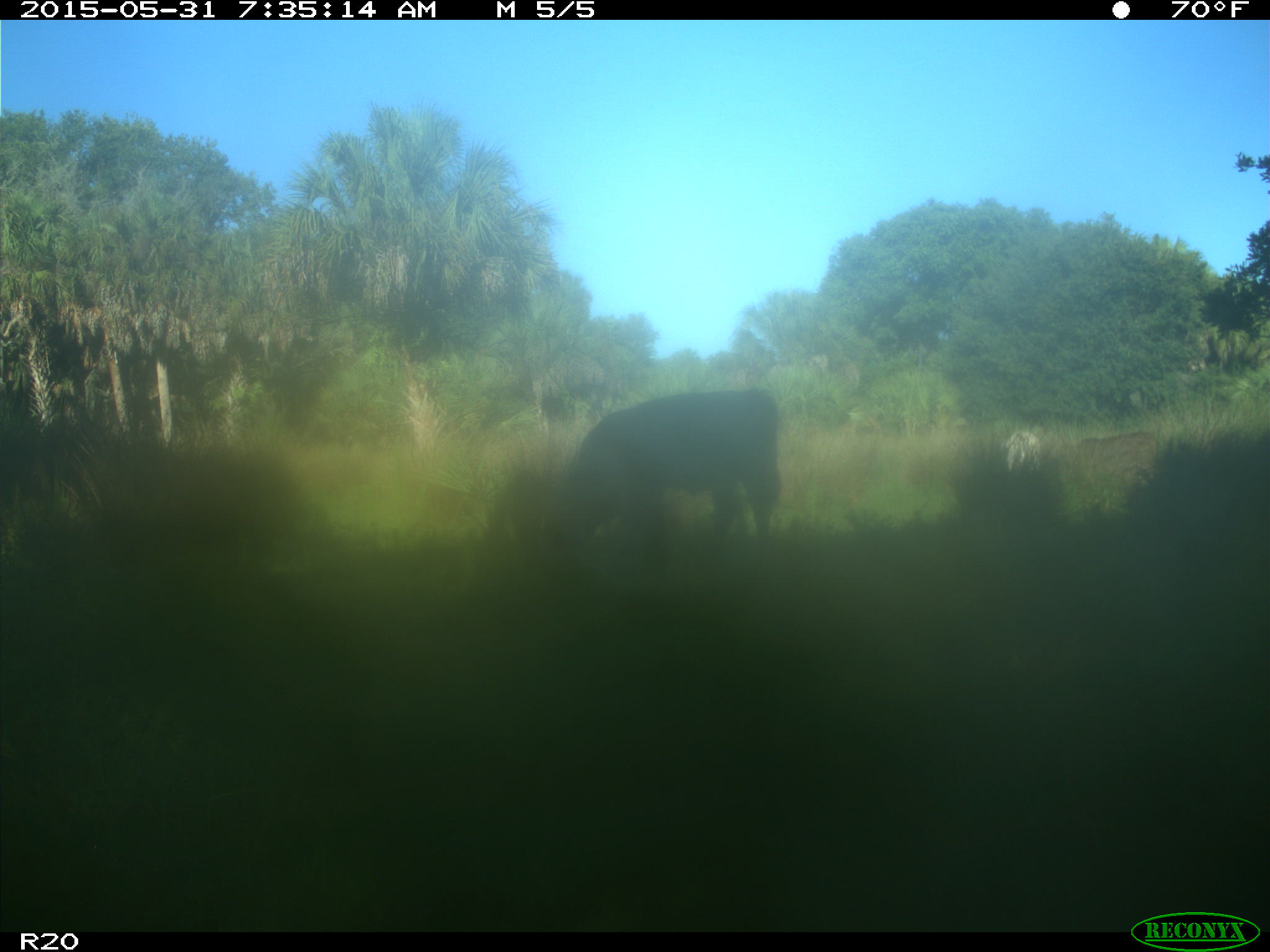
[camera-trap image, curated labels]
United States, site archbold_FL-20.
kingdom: Animalia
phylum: Chordata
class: Mammalia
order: Artiodactyla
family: Bovidae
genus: Bos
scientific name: Bos taurus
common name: domestic cow